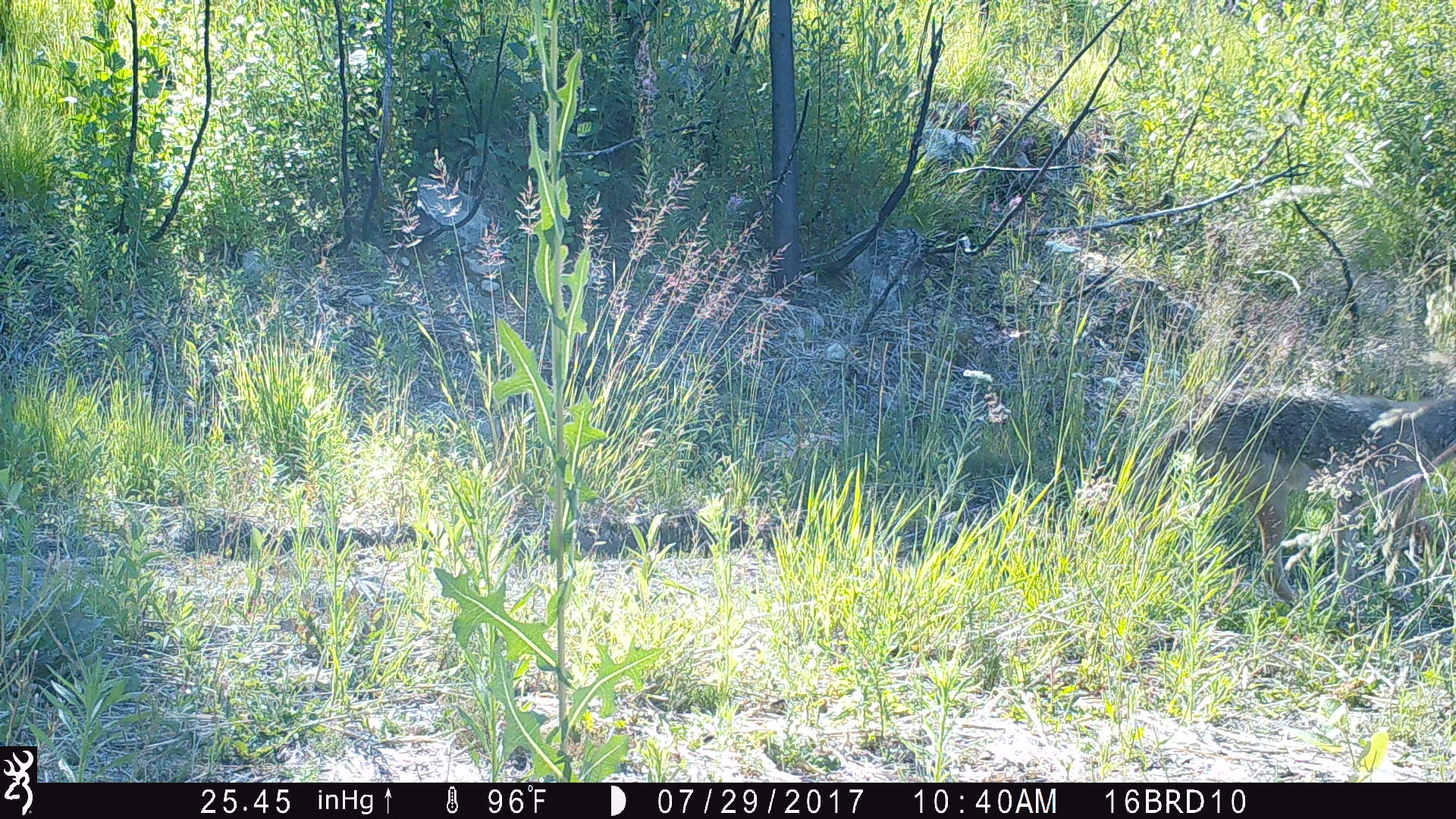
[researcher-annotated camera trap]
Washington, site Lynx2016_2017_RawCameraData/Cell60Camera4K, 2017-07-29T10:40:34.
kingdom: Animalia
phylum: Chordata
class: Mammalia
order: Carnivora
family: Canidae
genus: Canis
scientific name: Canis latrans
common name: coyote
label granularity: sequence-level